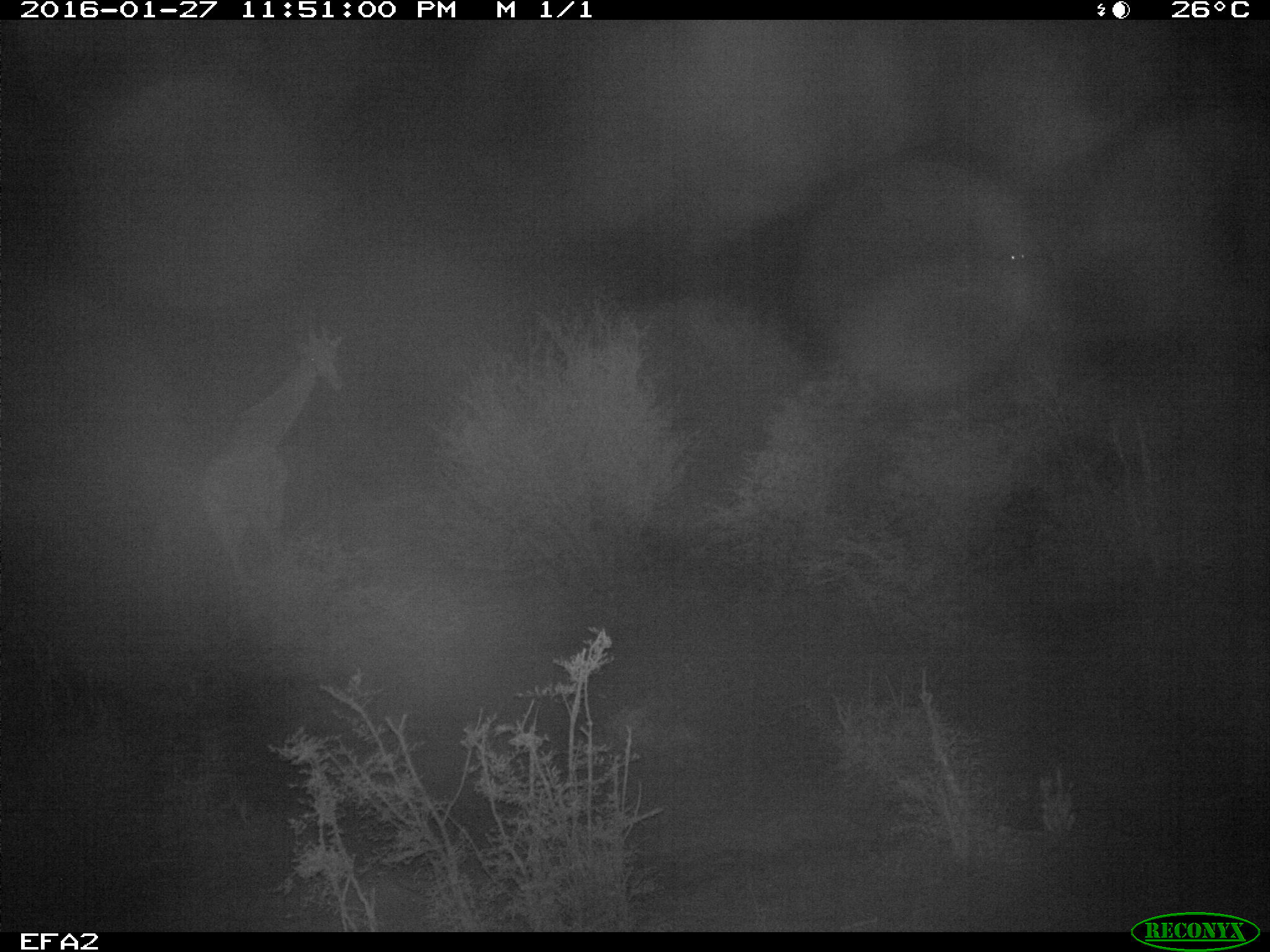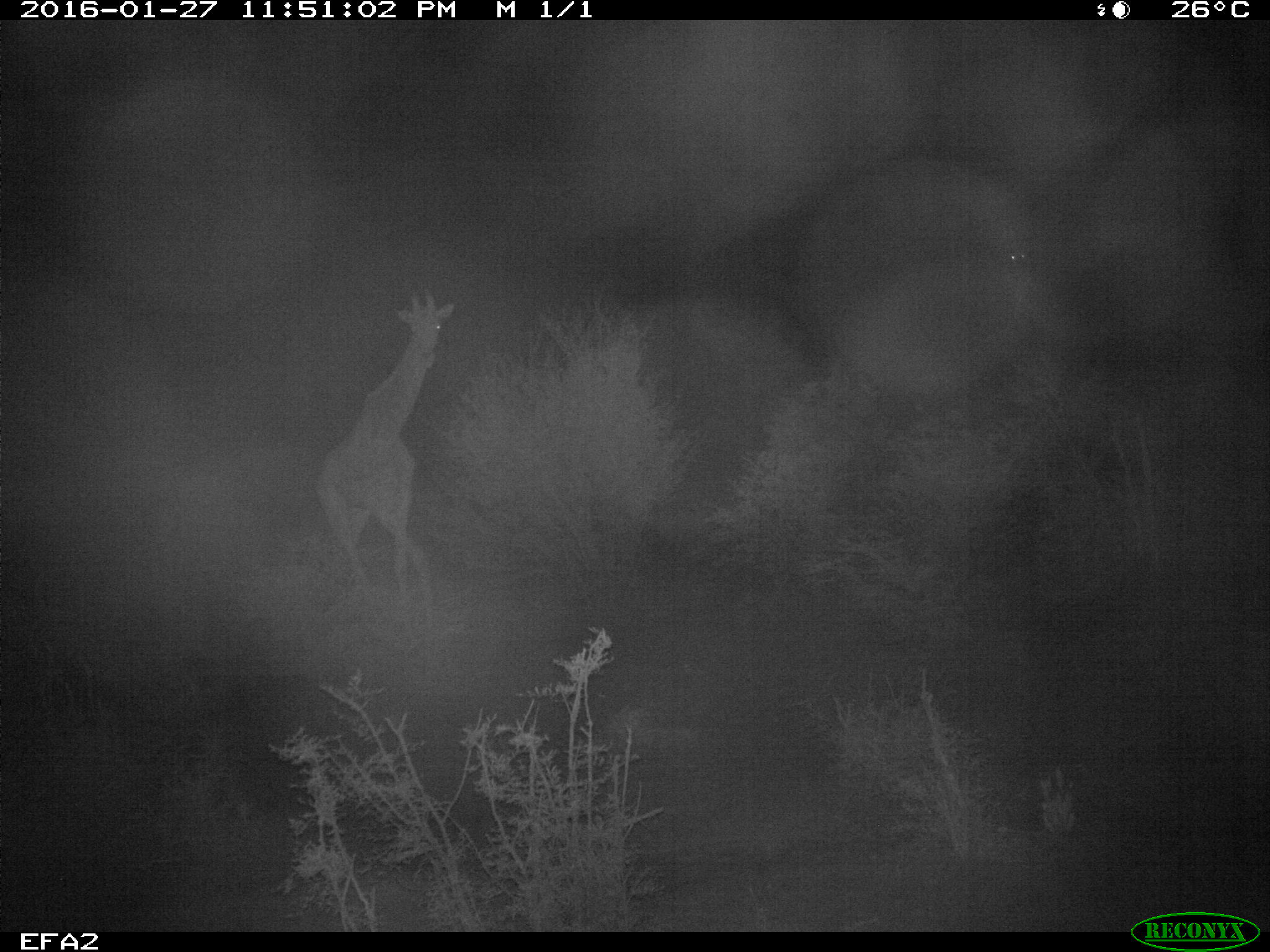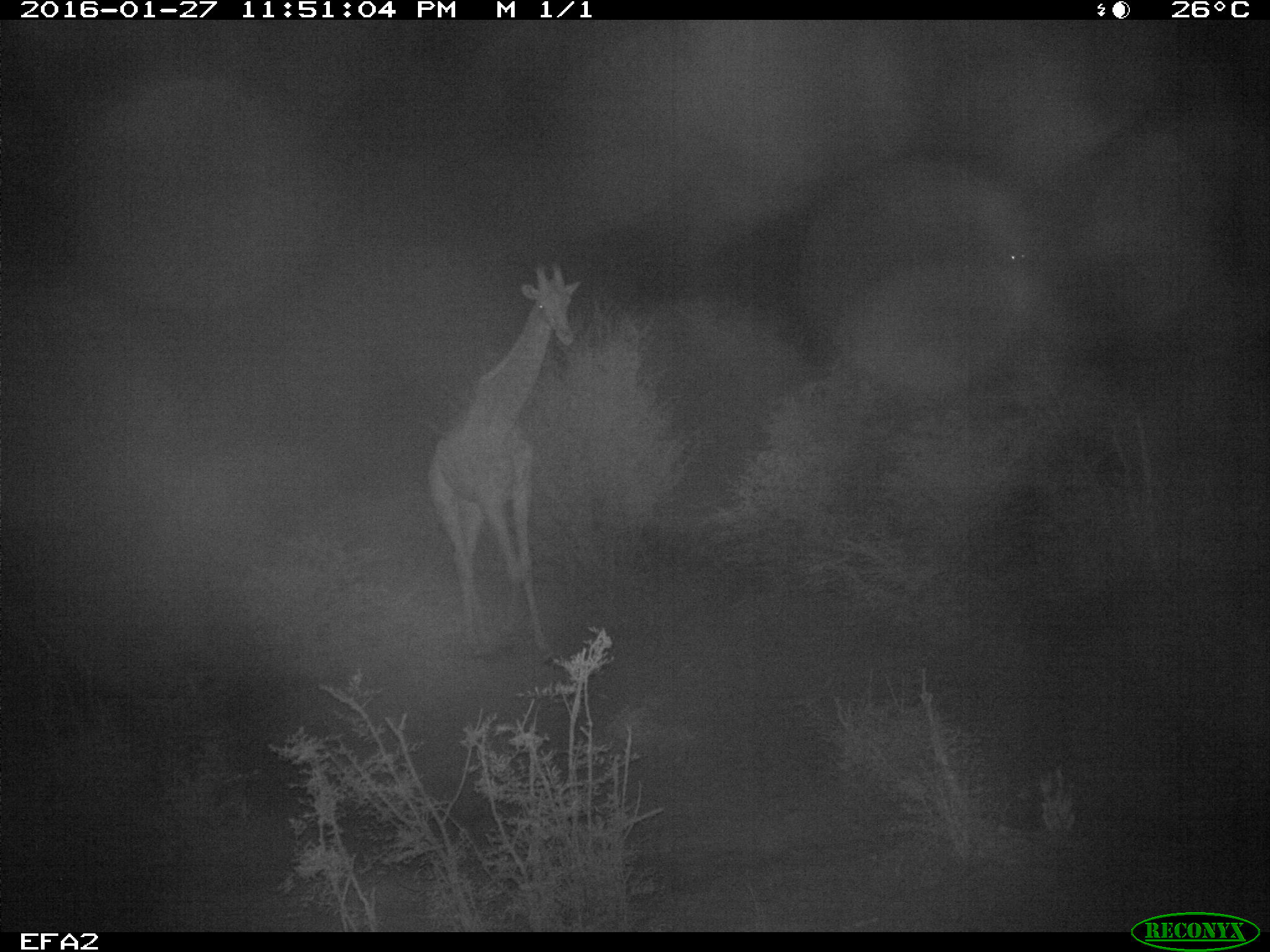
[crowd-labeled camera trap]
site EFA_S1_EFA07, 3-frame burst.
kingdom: Animalia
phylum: Chordata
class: Mammalia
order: Artiodactyla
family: Giraffidae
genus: Giraffa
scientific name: Giraffa camelopardalis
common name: giraffe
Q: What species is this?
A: Giraffe (Giraffa camelopardalis).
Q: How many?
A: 1.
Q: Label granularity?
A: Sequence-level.